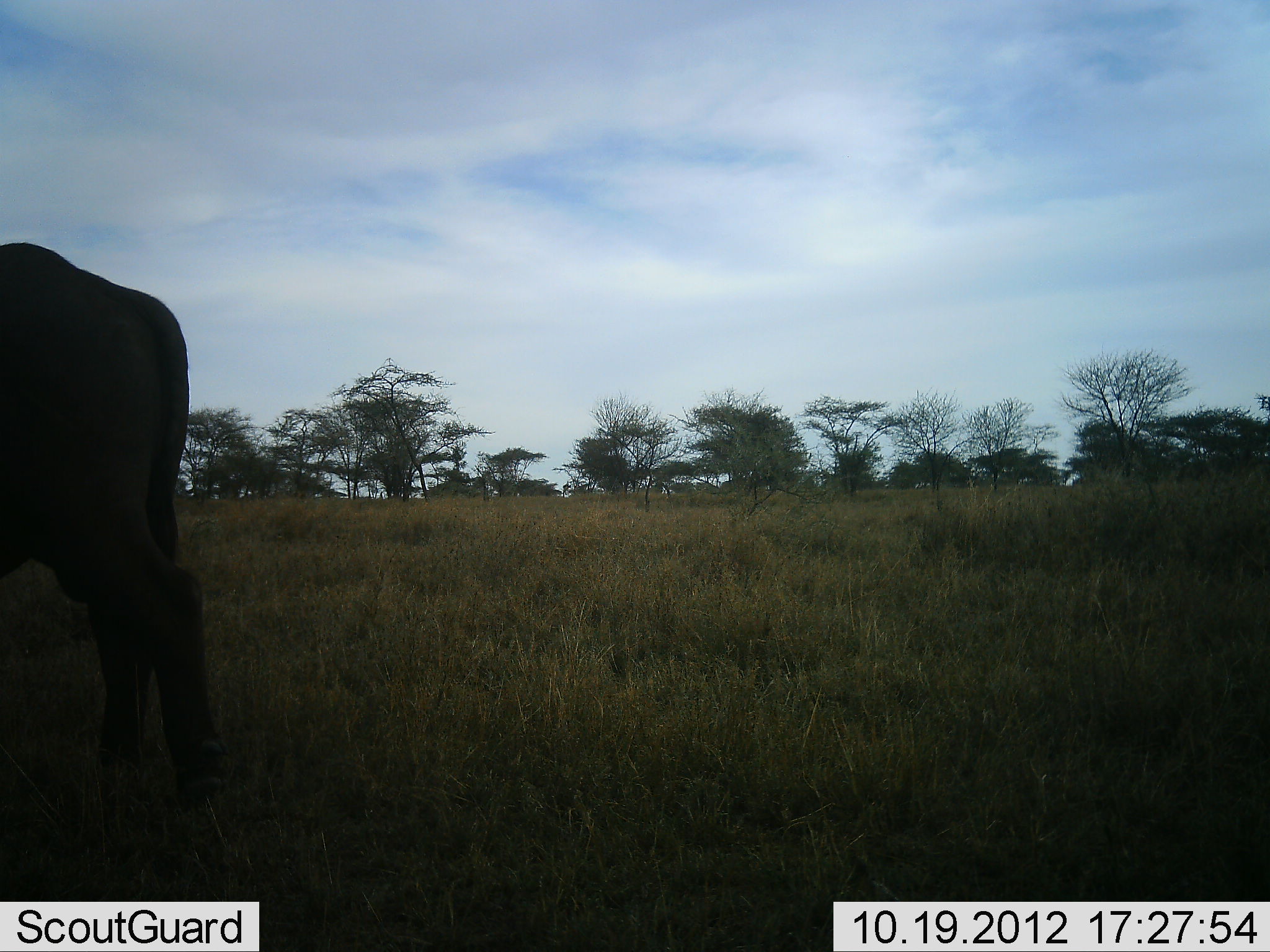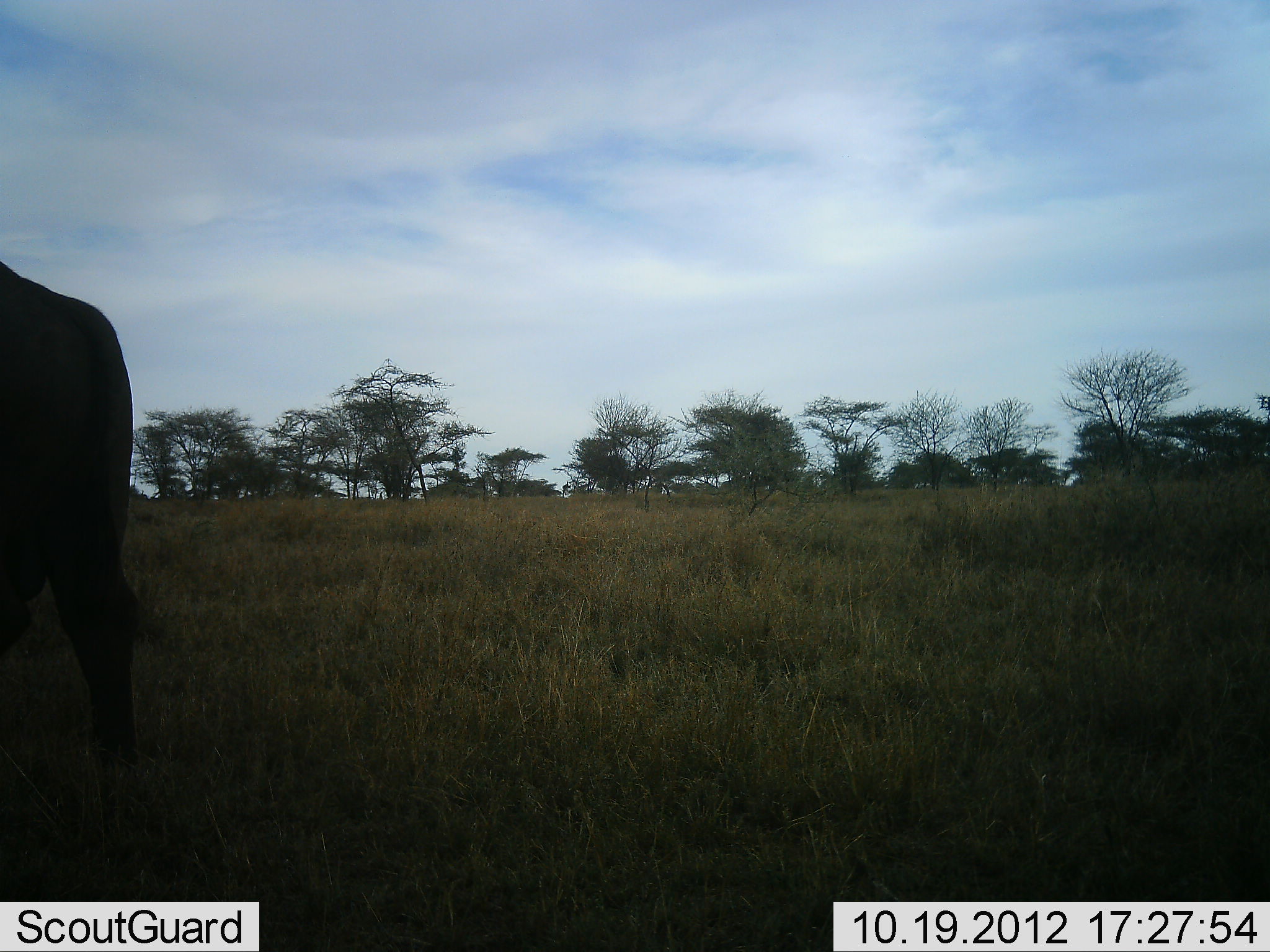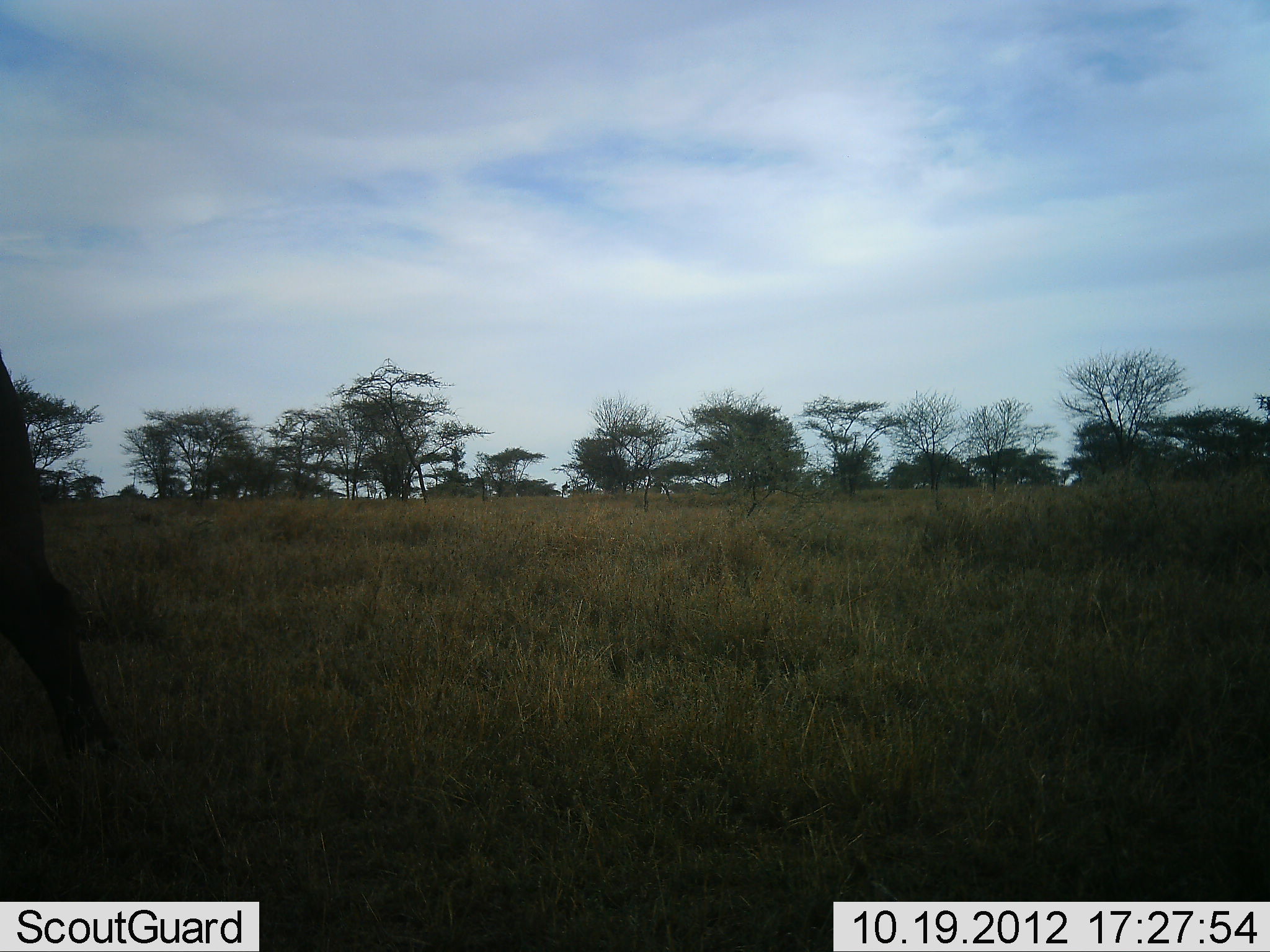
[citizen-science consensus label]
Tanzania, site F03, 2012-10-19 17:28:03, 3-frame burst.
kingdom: Animalia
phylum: Chordata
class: Mammalia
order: Artiodactyla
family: Bovidae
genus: Connochaetes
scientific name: Connochaetes taurinus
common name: blue wildebeest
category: wildebeest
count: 1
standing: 0%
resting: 0%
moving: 90%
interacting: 0%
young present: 0%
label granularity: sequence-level